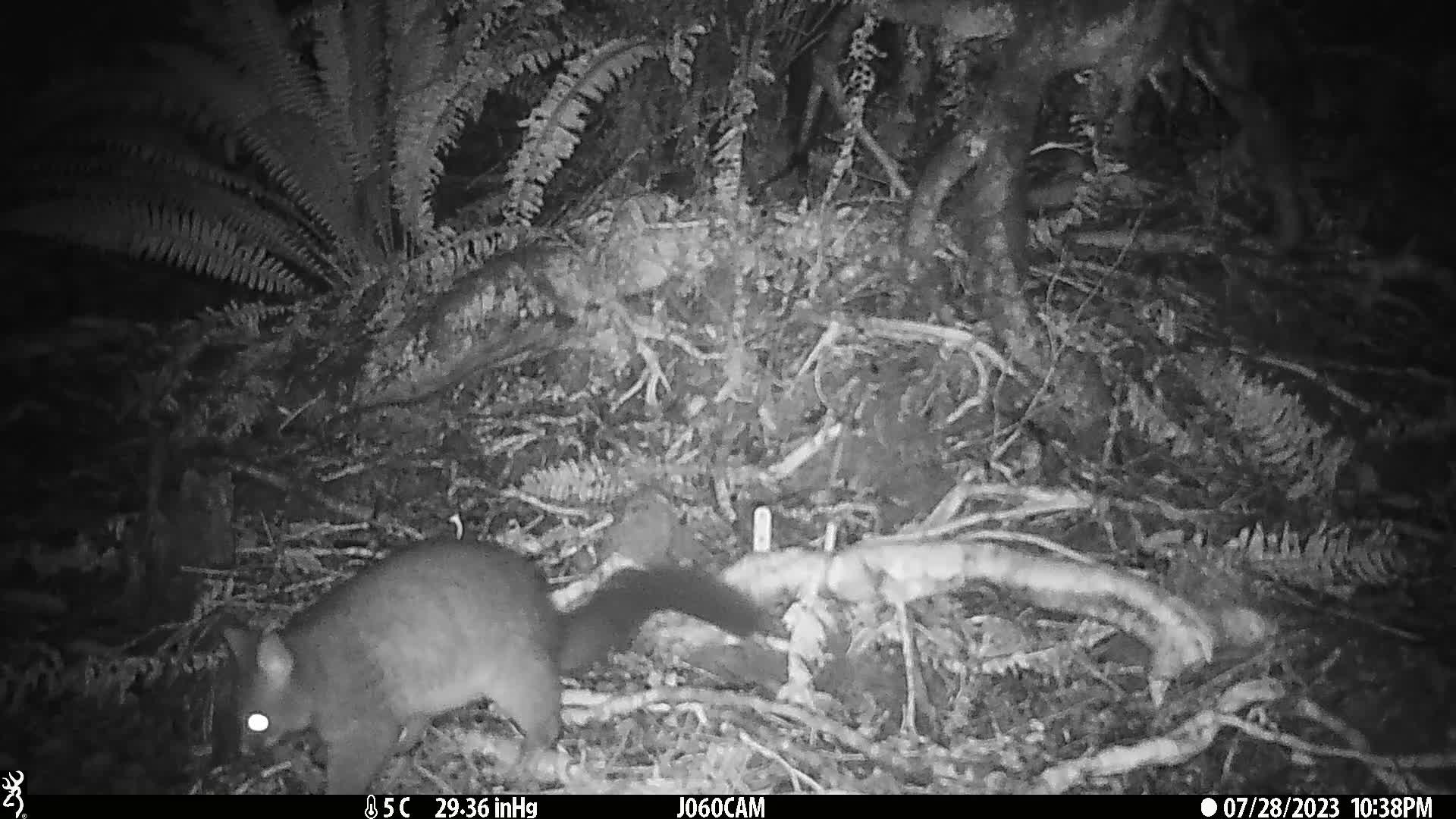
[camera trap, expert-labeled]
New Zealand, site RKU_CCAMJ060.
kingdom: Animalia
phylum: Chordata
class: Mammalia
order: Diprotodontia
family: Phalangeridae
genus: Trichosurus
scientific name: Trichosurus vulpecula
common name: common brushtail possum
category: possum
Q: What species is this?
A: Possum (common brushtail possum) (Trichosurus vulpecula).